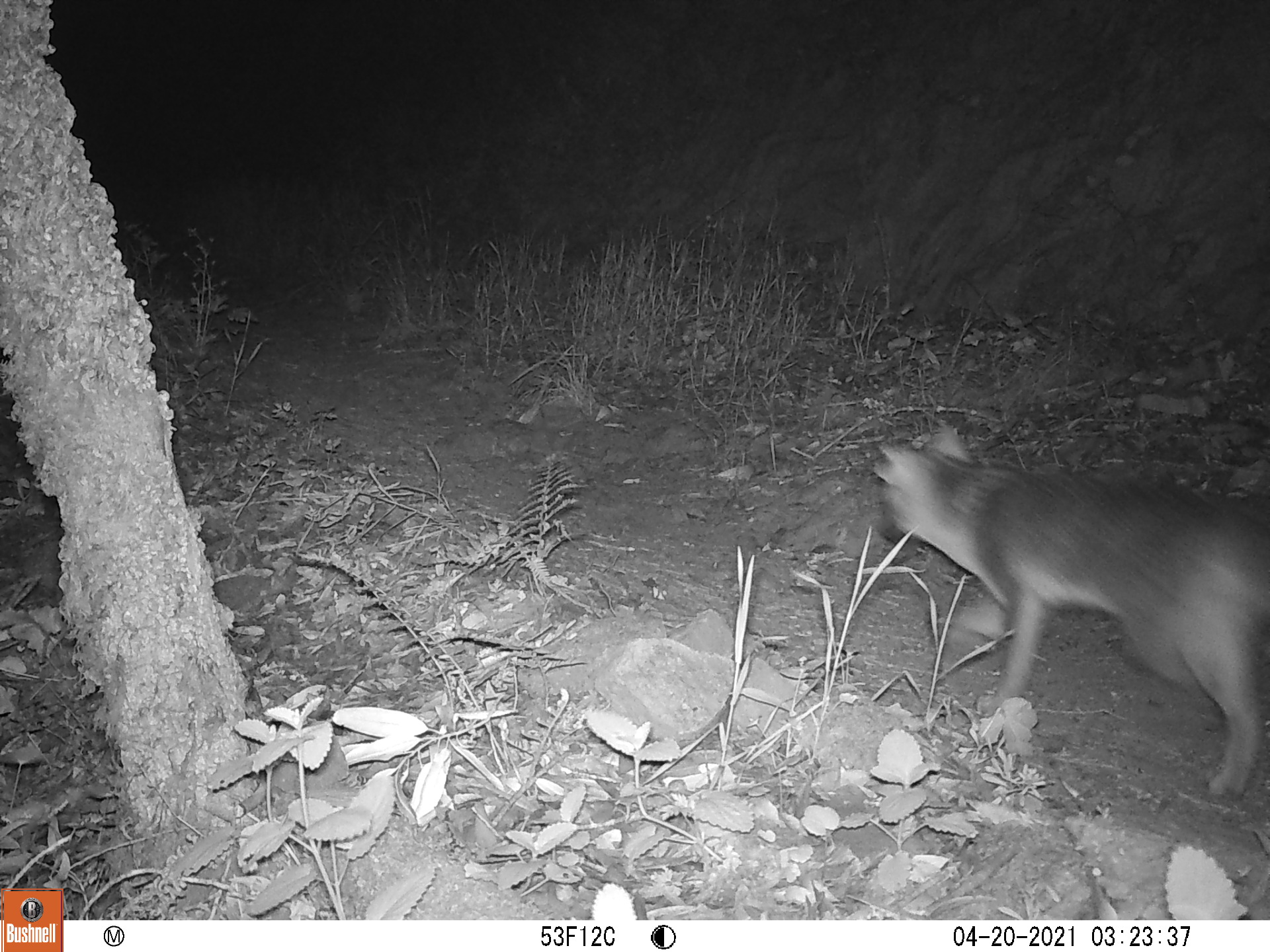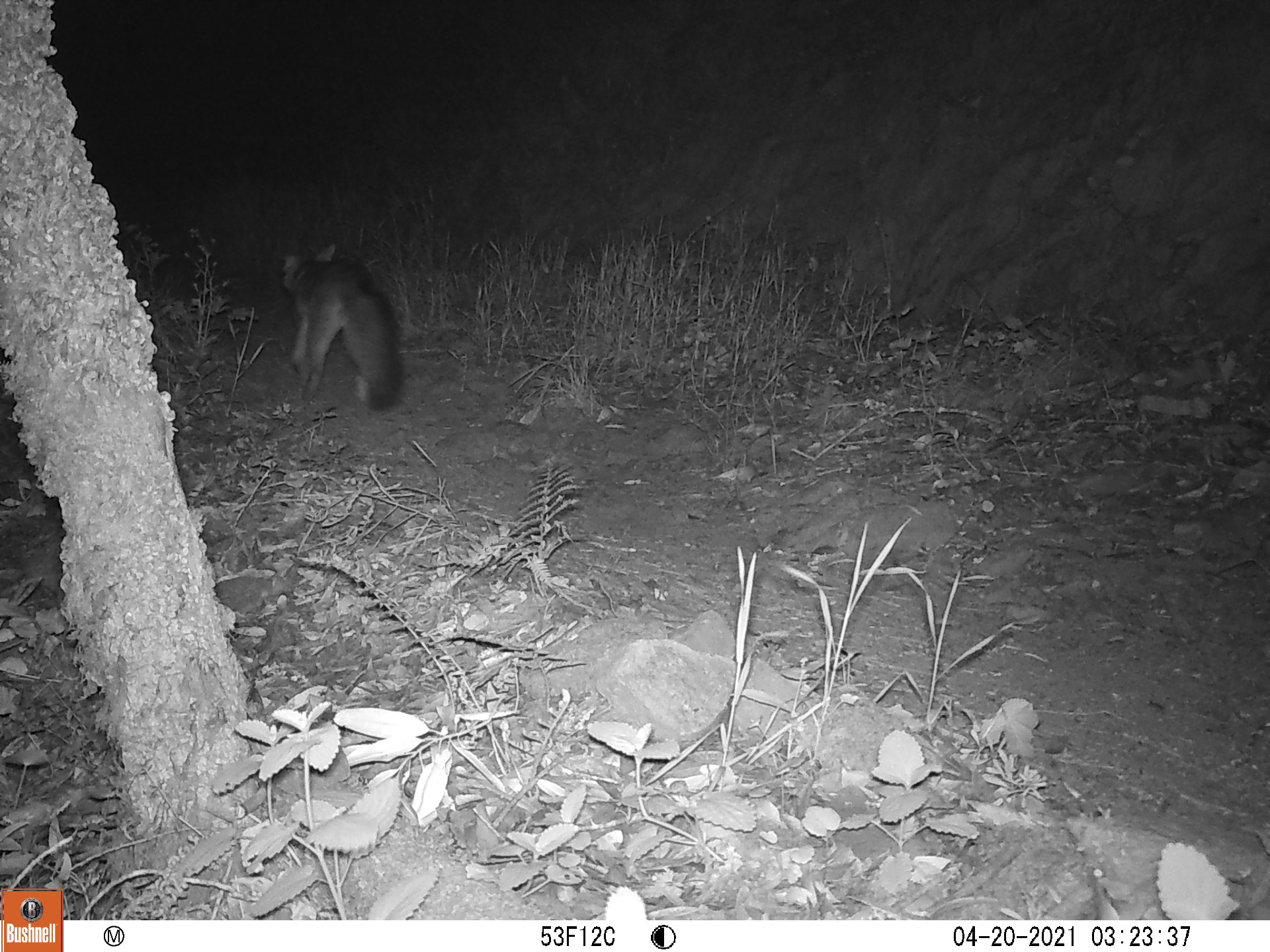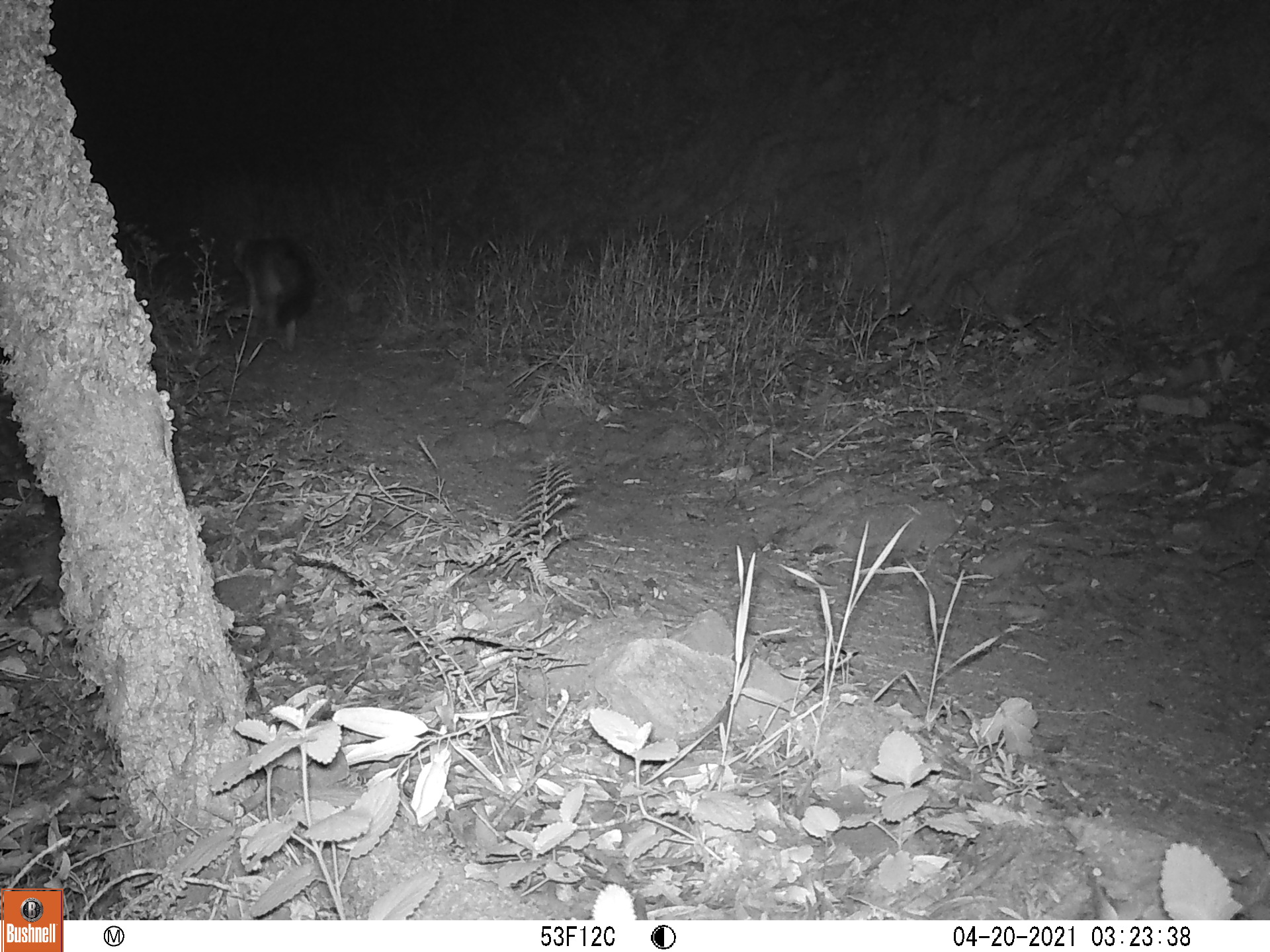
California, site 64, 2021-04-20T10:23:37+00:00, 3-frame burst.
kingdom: Animalia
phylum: Chordata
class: Mammalia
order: Carnivora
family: Canidae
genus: Urocyon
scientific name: Urocyon cinereoargenteus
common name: gray fox